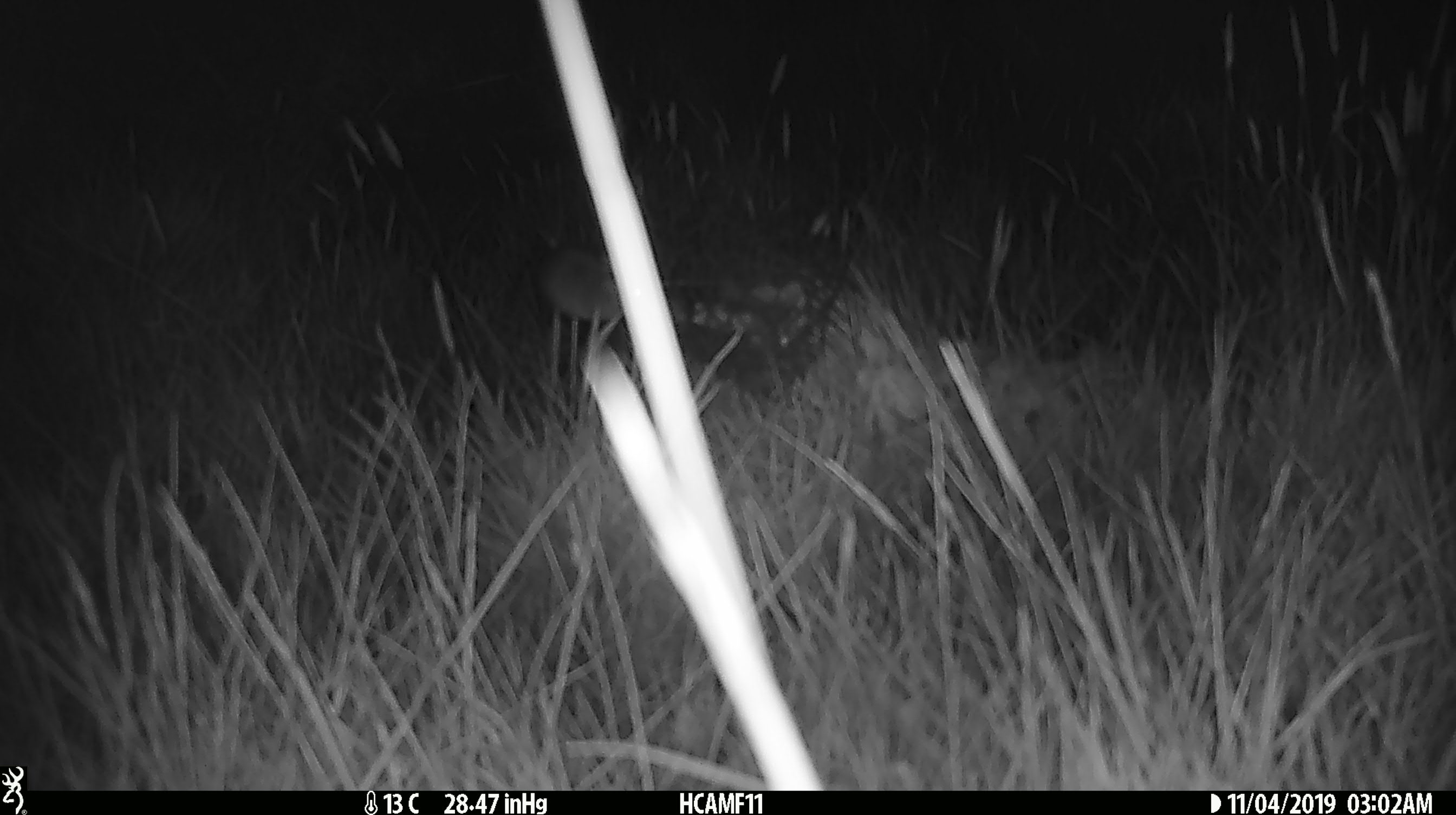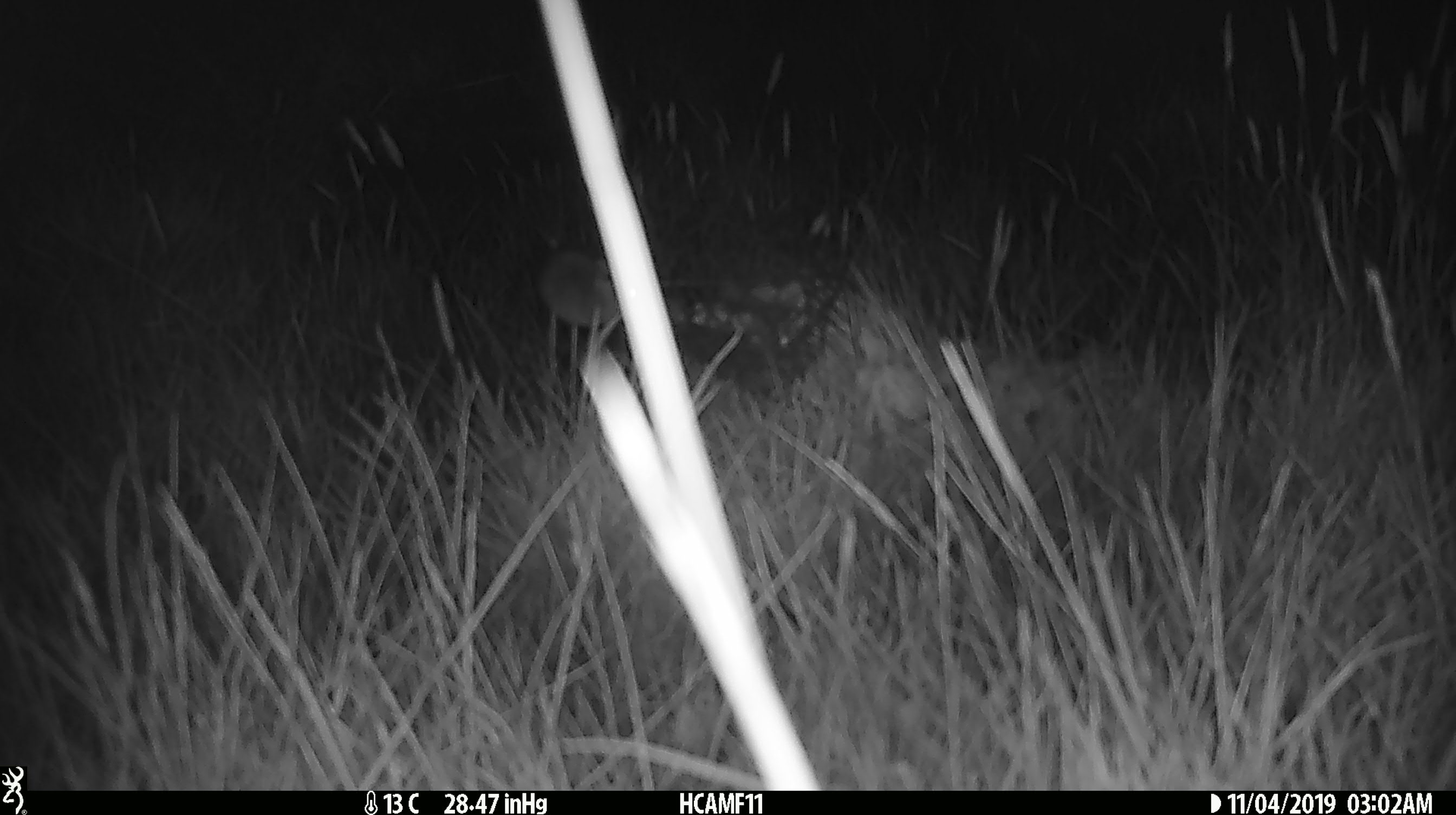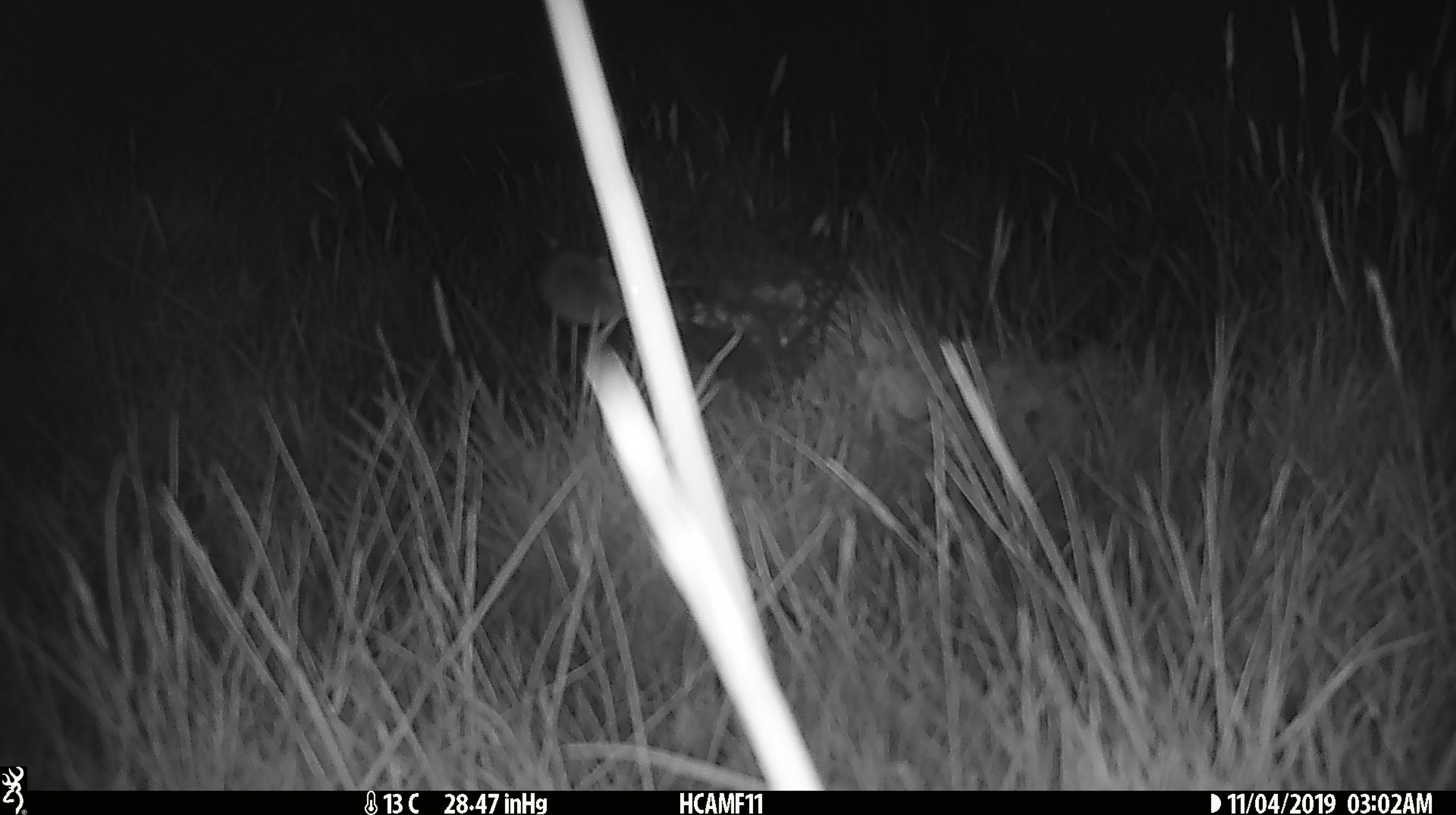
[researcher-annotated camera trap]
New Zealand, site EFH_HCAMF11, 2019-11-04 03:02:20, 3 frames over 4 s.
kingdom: Animalia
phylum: Chordata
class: Mammalia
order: Rodentia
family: Muridae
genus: Mus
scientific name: Mus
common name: mouse